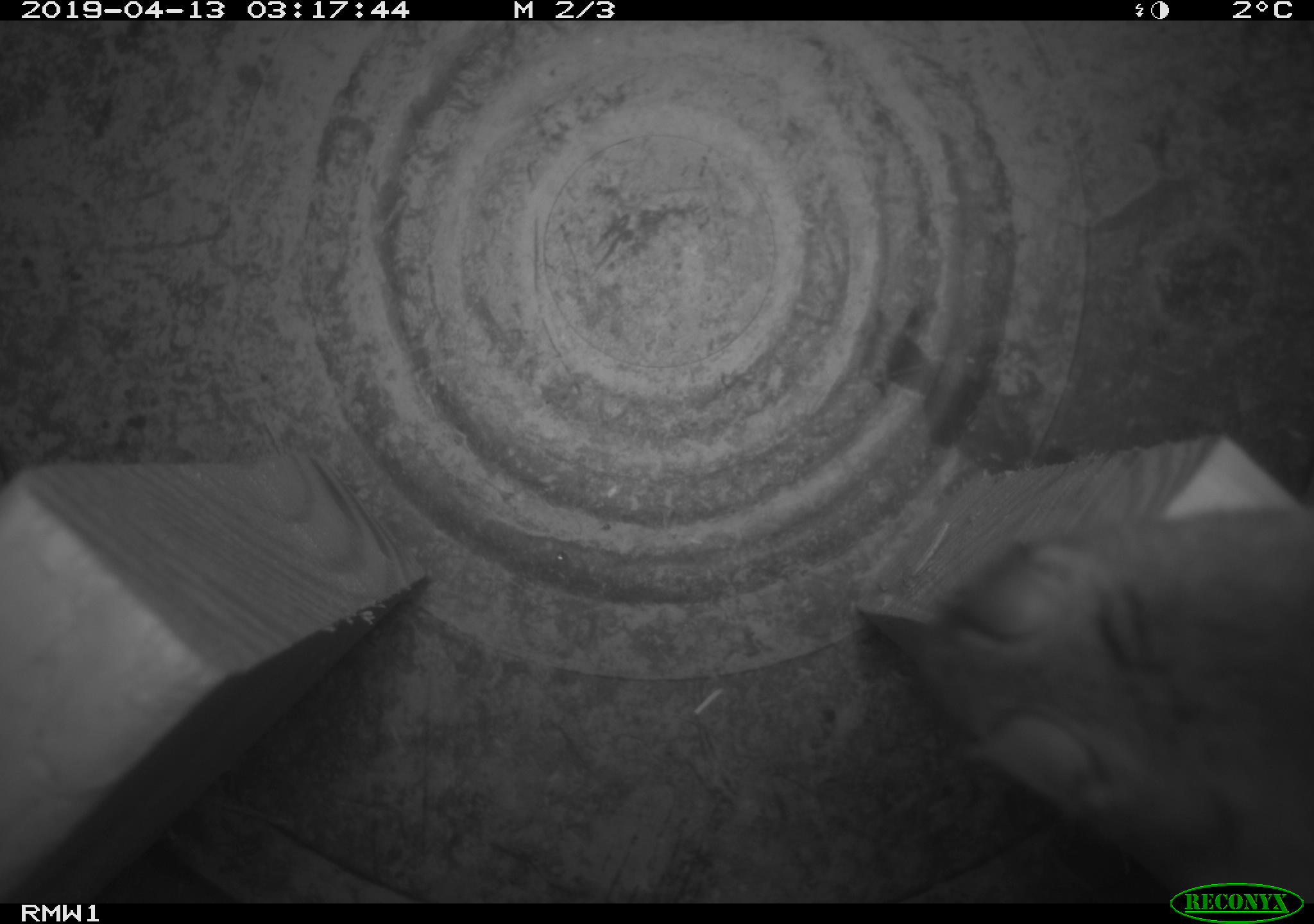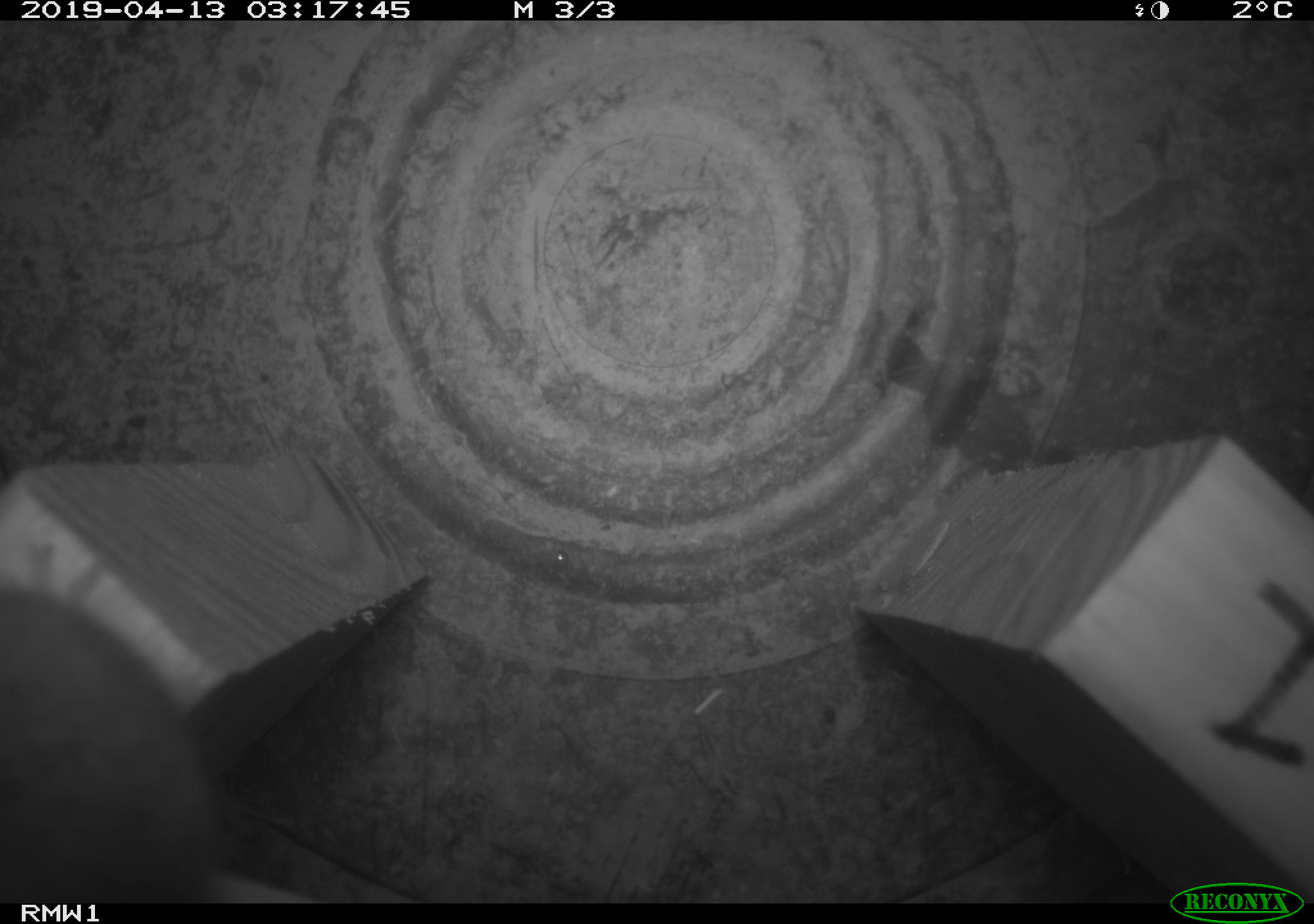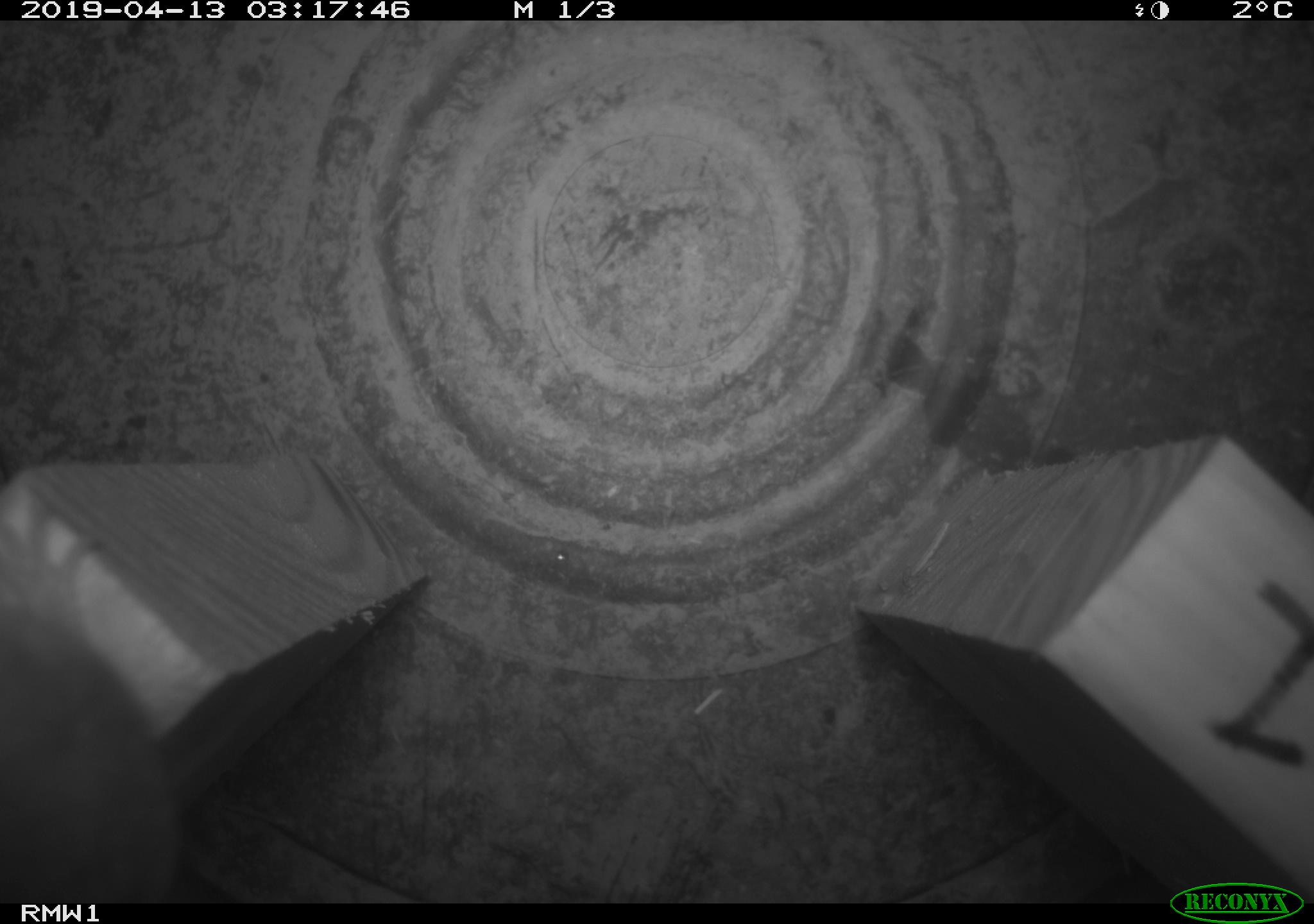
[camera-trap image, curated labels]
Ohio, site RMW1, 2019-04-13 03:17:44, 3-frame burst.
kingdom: Animalia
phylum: Chordata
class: Mammalia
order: Rodentia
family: Cricetidae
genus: Peromyscus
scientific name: Peromyscus leucopus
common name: white-footed mouse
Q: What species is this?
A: White-footed mouse (Peromyscus leucopus).